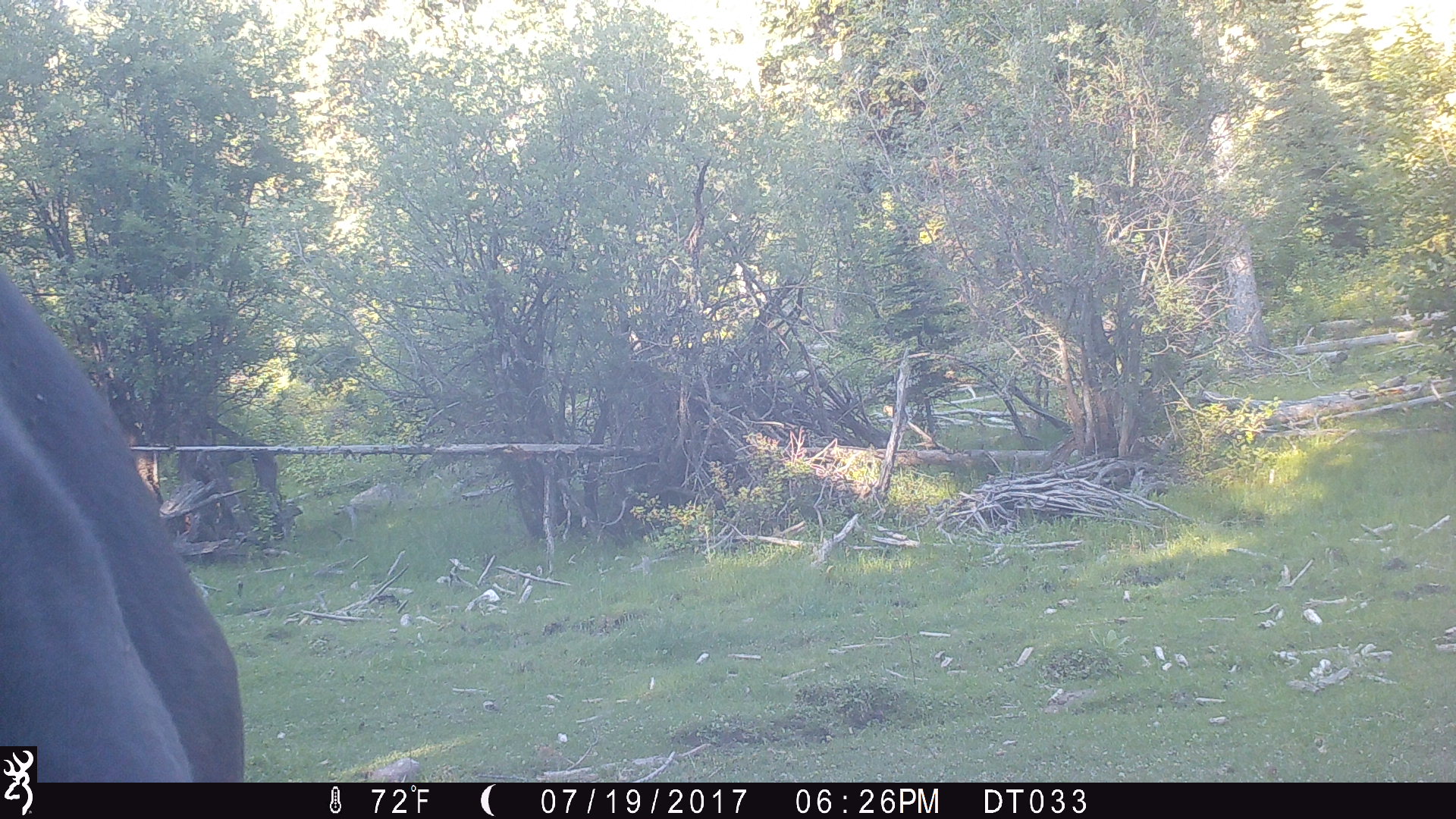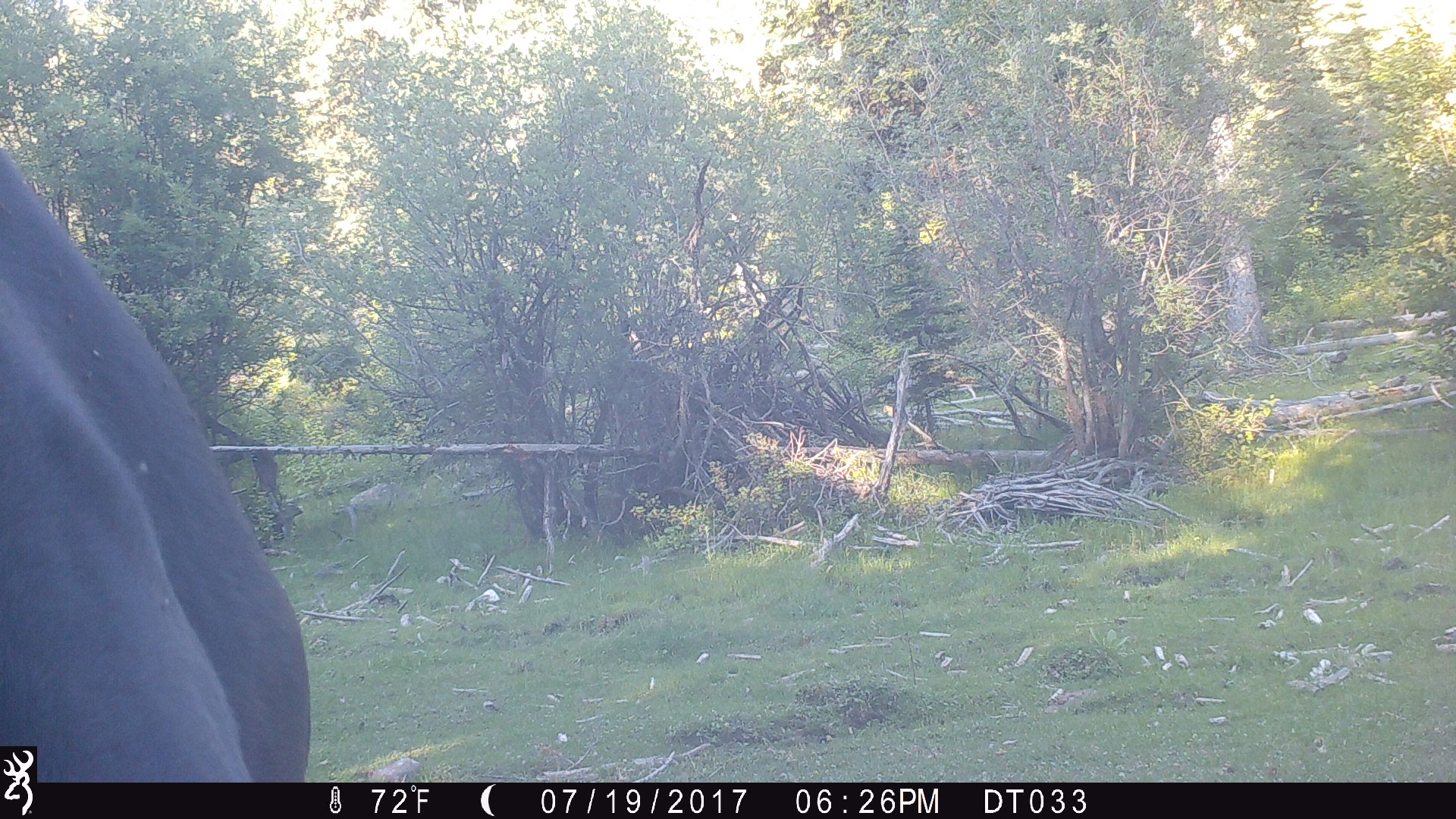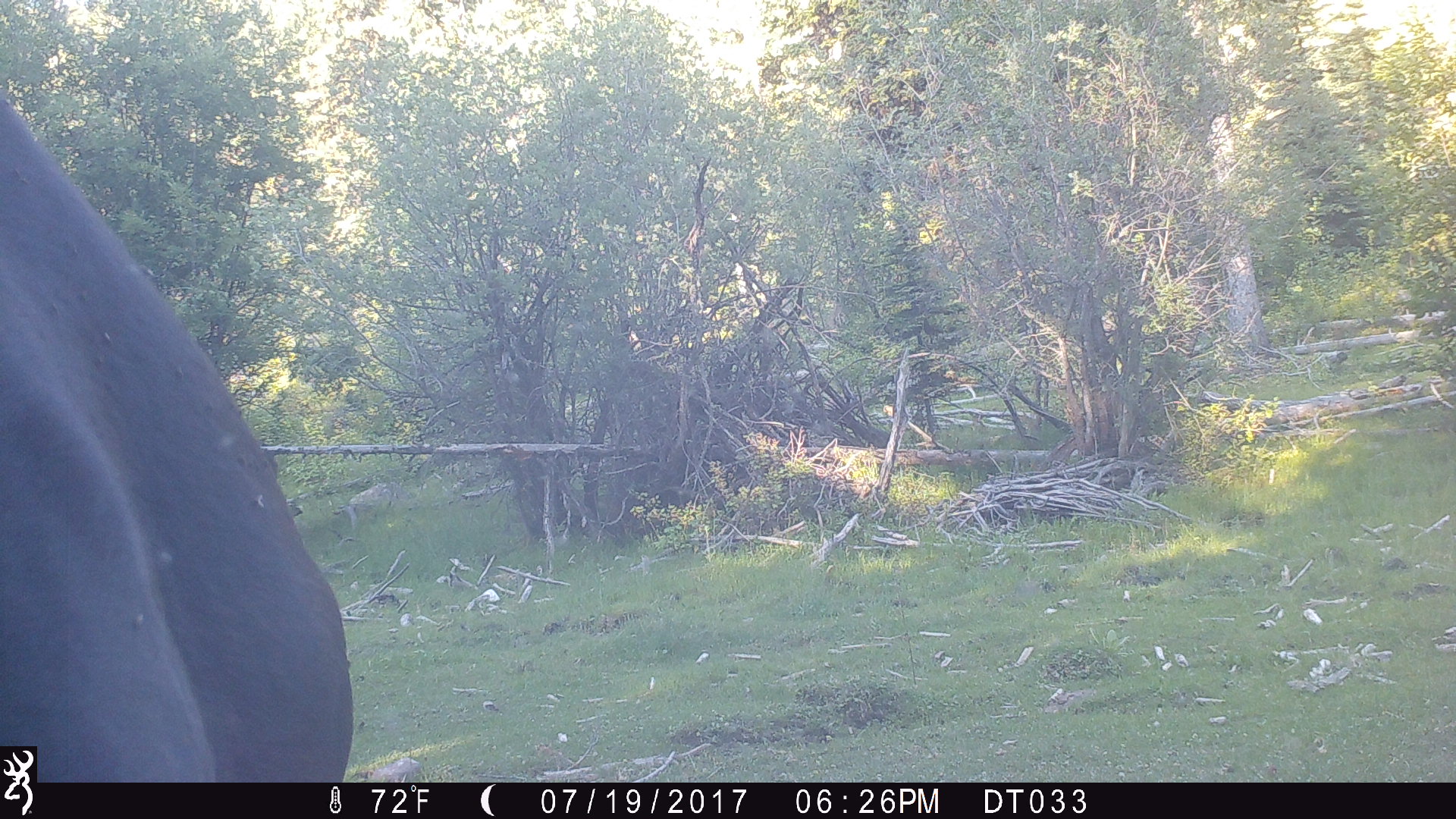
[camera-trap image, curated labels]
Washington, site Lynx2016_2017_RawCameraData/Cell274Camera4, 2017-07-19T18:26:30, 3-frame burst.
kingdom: Animalia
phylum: Chordata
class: Mammalia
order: Artiodactyla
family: Bovidae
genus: Bos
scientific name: Bos taurus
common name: domestic cattle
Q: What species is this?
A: Domestic cattle (Bos taurus).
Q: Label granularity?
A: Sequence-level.